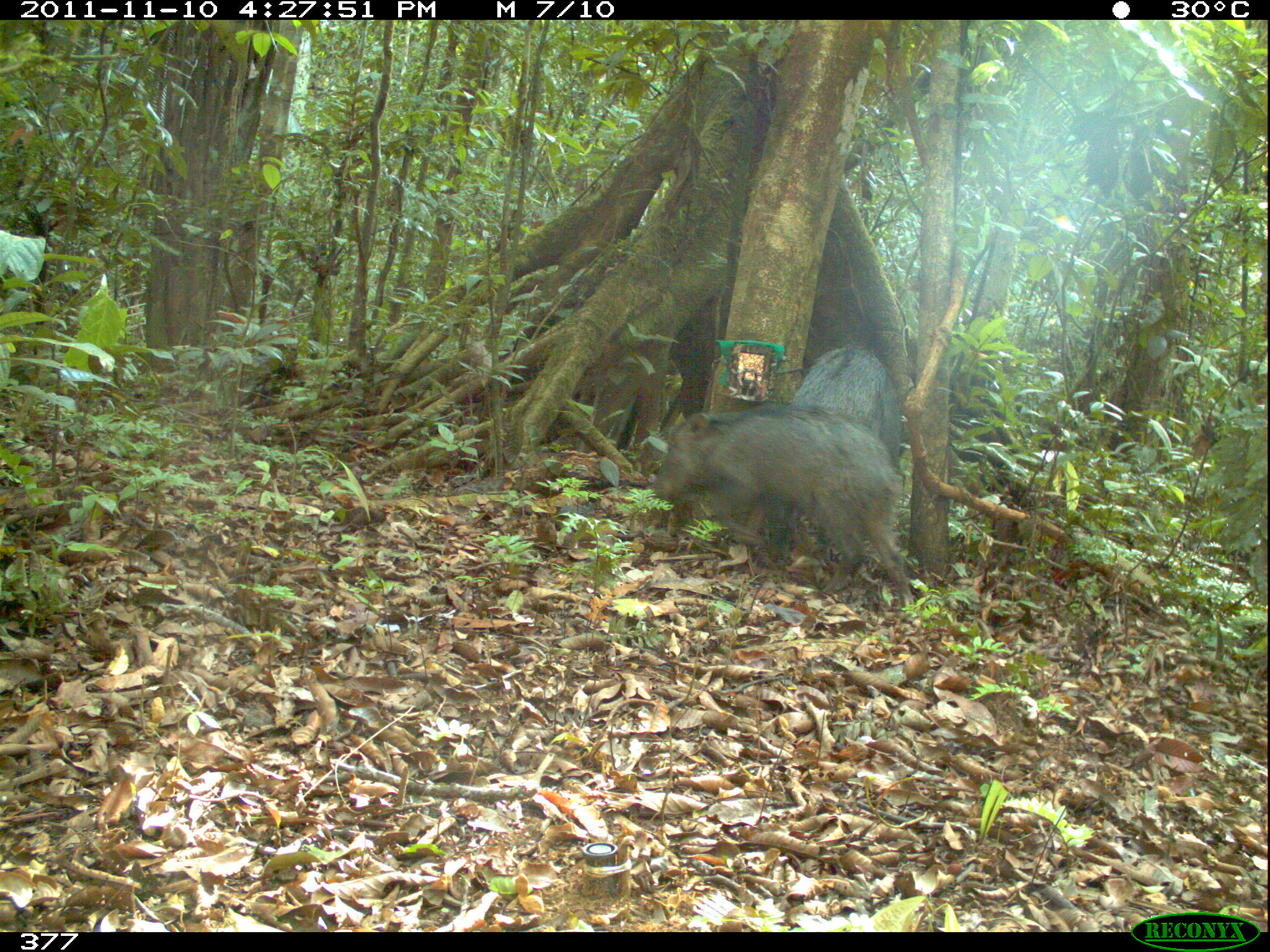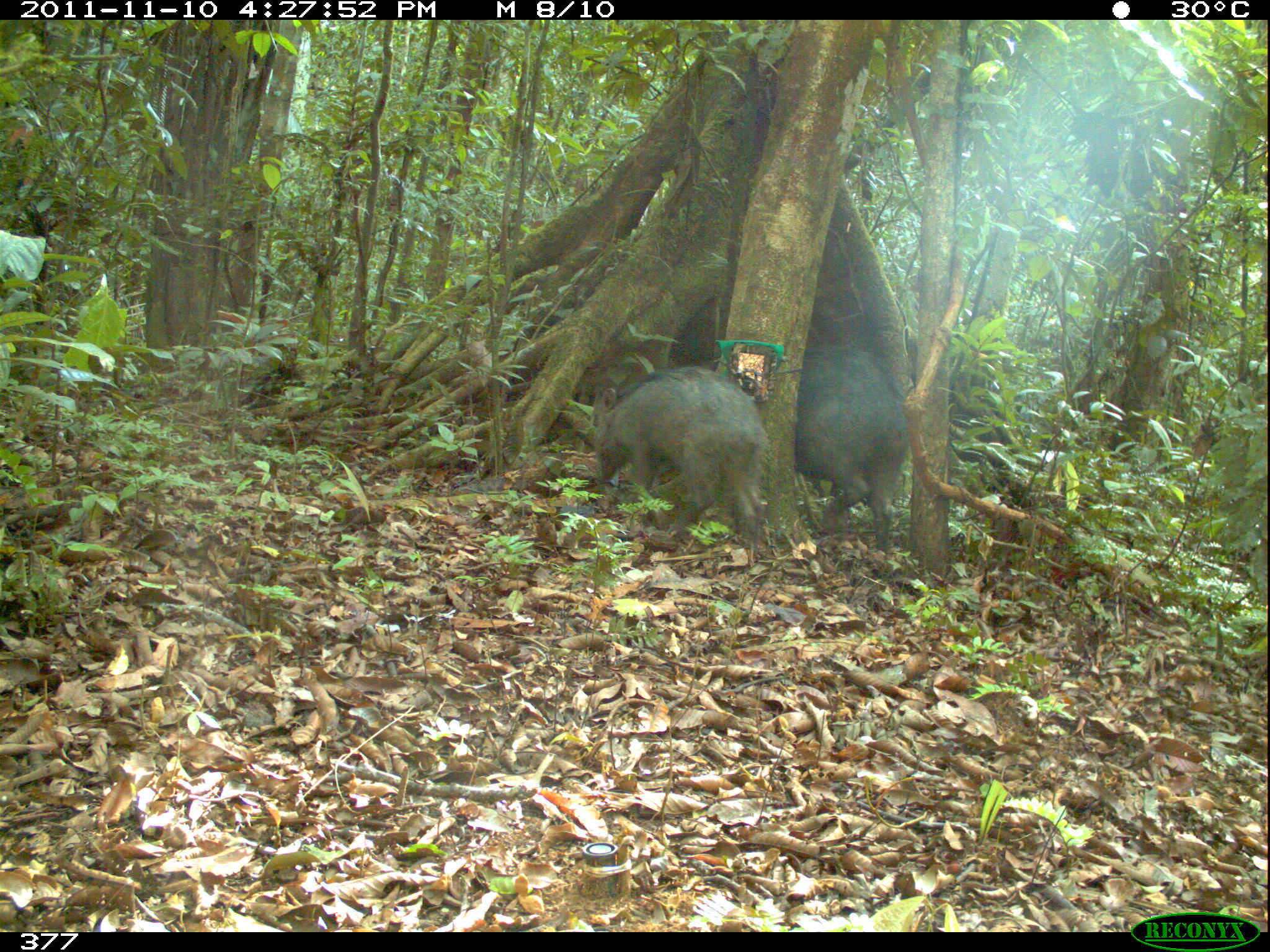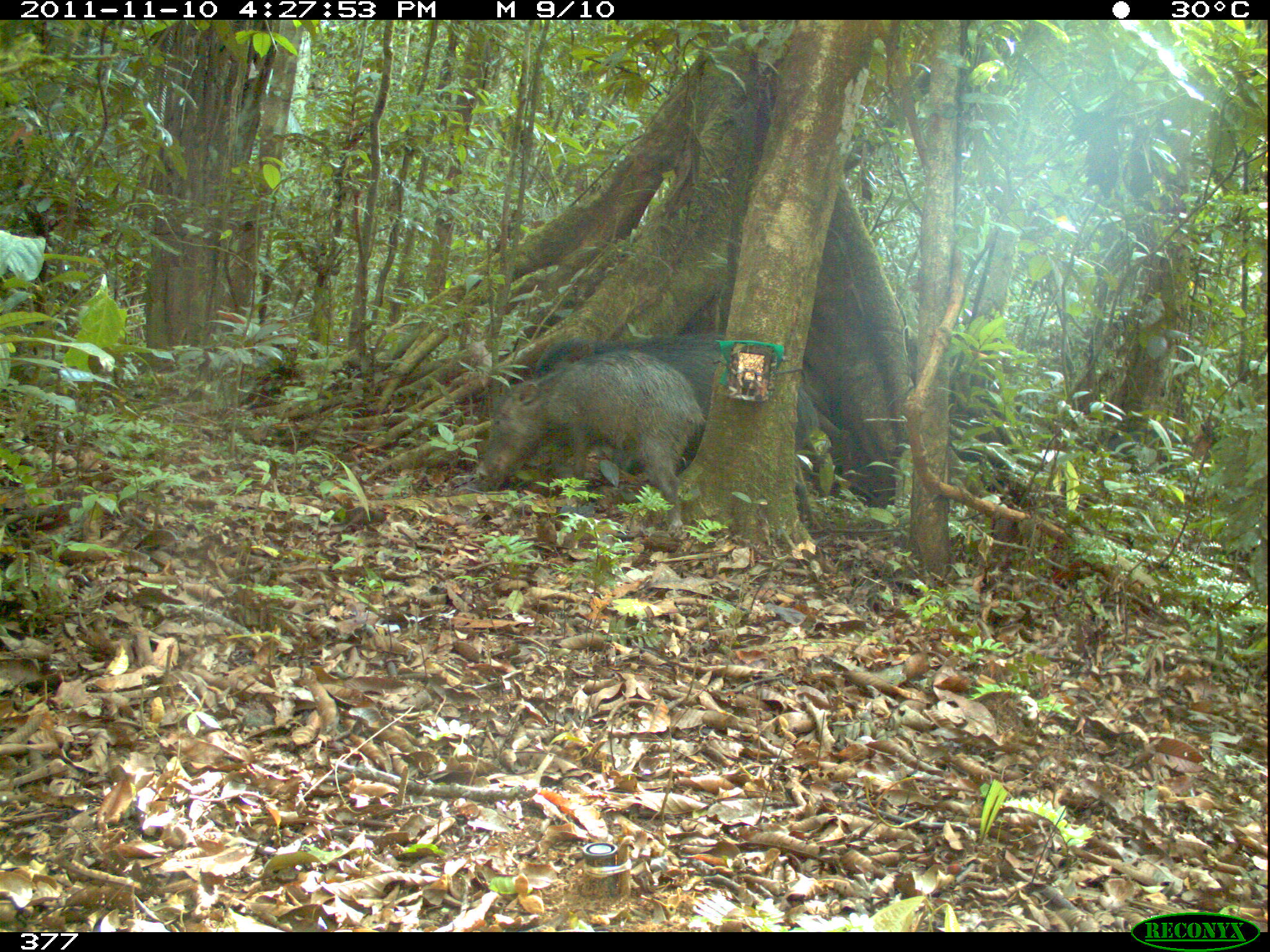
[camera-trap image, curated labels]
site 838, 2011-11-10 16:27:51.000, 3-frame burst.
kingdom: Animalia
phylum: Chordata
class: Mammalia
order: Artiodactyla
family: Tayassuidae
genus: Tayassu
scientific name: Tayassu pecari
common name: white-lipped peccary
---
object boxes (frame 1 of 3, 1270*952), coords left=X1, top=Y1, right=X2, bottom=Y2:
tayassu pecari: left=650, top=400, right=915, bottom=611; left=761, top=347, right=904, bottom=566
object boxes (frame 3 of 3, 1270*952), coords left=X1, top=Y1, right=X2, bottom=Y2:
tayassu pecari: left=531, top=337, right=817, bottom=526; left=477, top=352, right=705, bottom=538